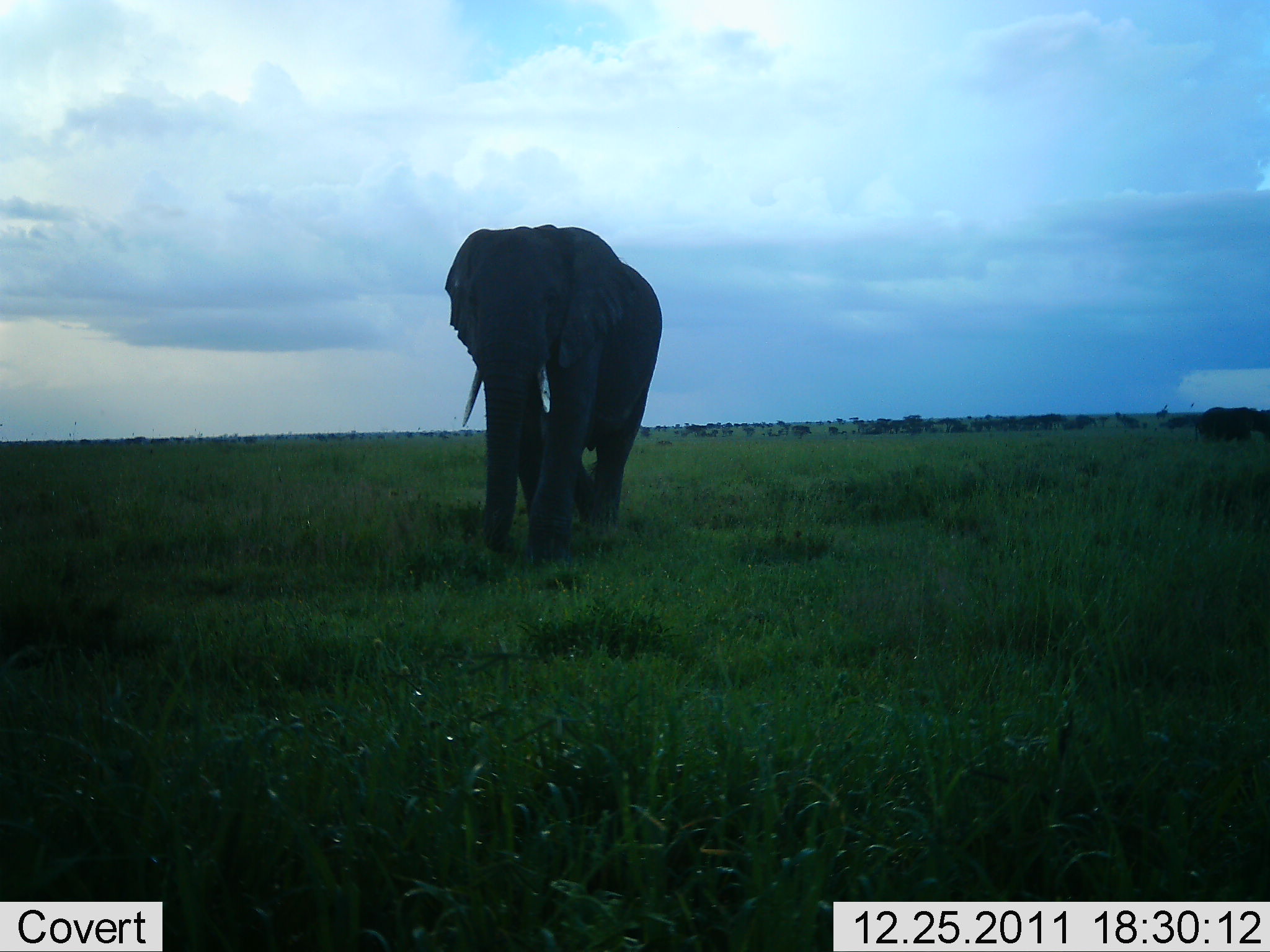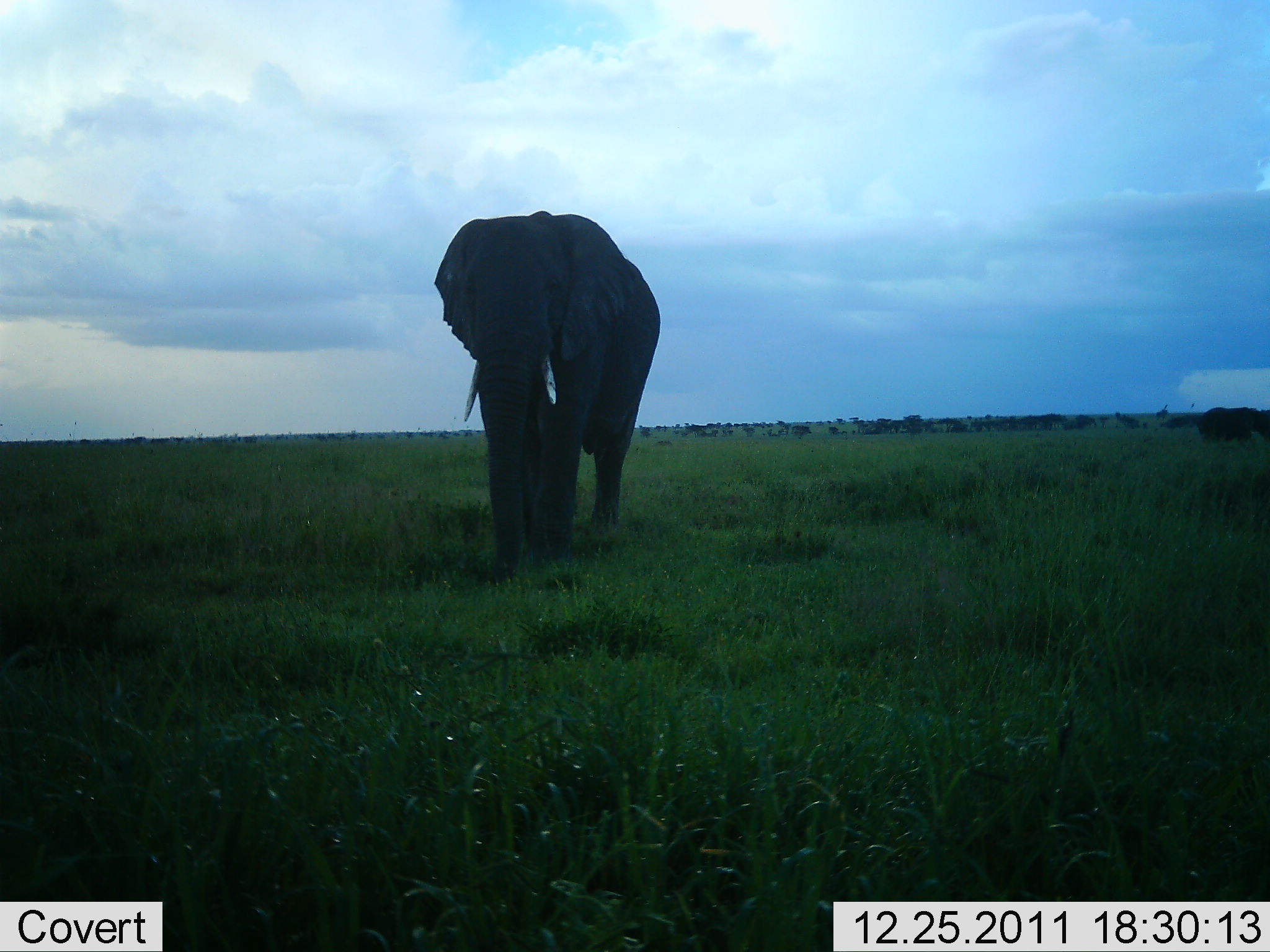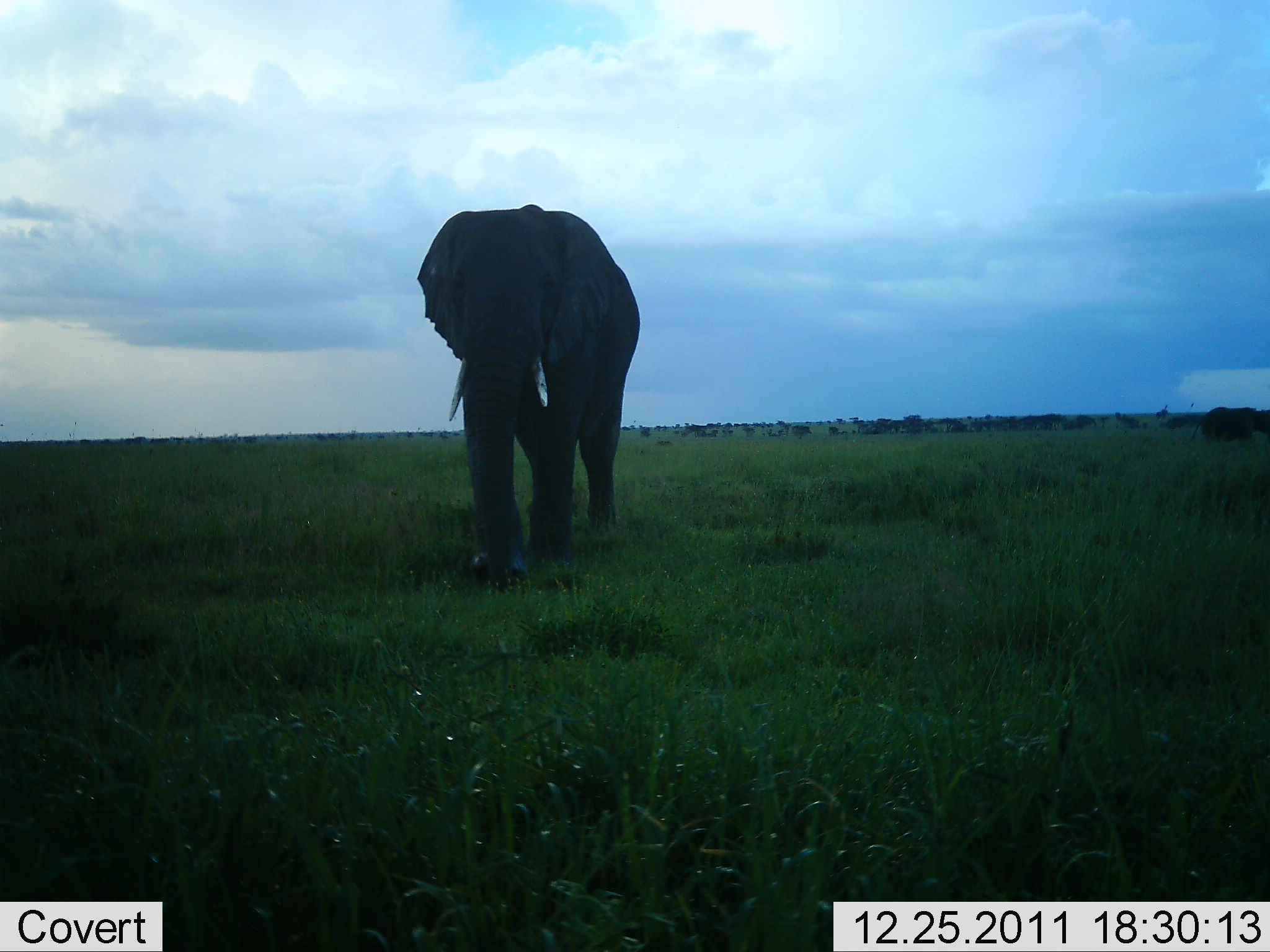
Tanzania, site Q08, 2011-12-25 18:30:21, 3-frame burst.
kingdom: Animalia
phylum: Chordata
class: Mammalia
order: Proboscidea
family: Elephantidae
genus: Loxodonta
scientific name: Loxodonta africana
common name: african bush elephant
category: elephant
Elephant (african bush elephant) (Loxodonta africana), count 1. Behavior (volunteer vote fractions): standing 14%, resting 0%, moving 93%, interacting 0%. Young present (vote fraction): 0%. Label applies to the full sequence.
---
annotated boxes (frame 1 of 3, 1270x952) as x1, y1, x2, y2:
animal: 442, 222, 664, 569; 1194, 405, 1270, 448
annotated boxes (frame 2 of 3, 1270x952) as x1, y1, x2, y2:
animal: 434, 207, 662, 589; 1195, 405, 1270, 447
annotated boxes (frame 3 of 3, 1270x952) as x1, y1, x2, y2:
animal: 415, 204, 642, 593; 1187, 406, 1270, 452